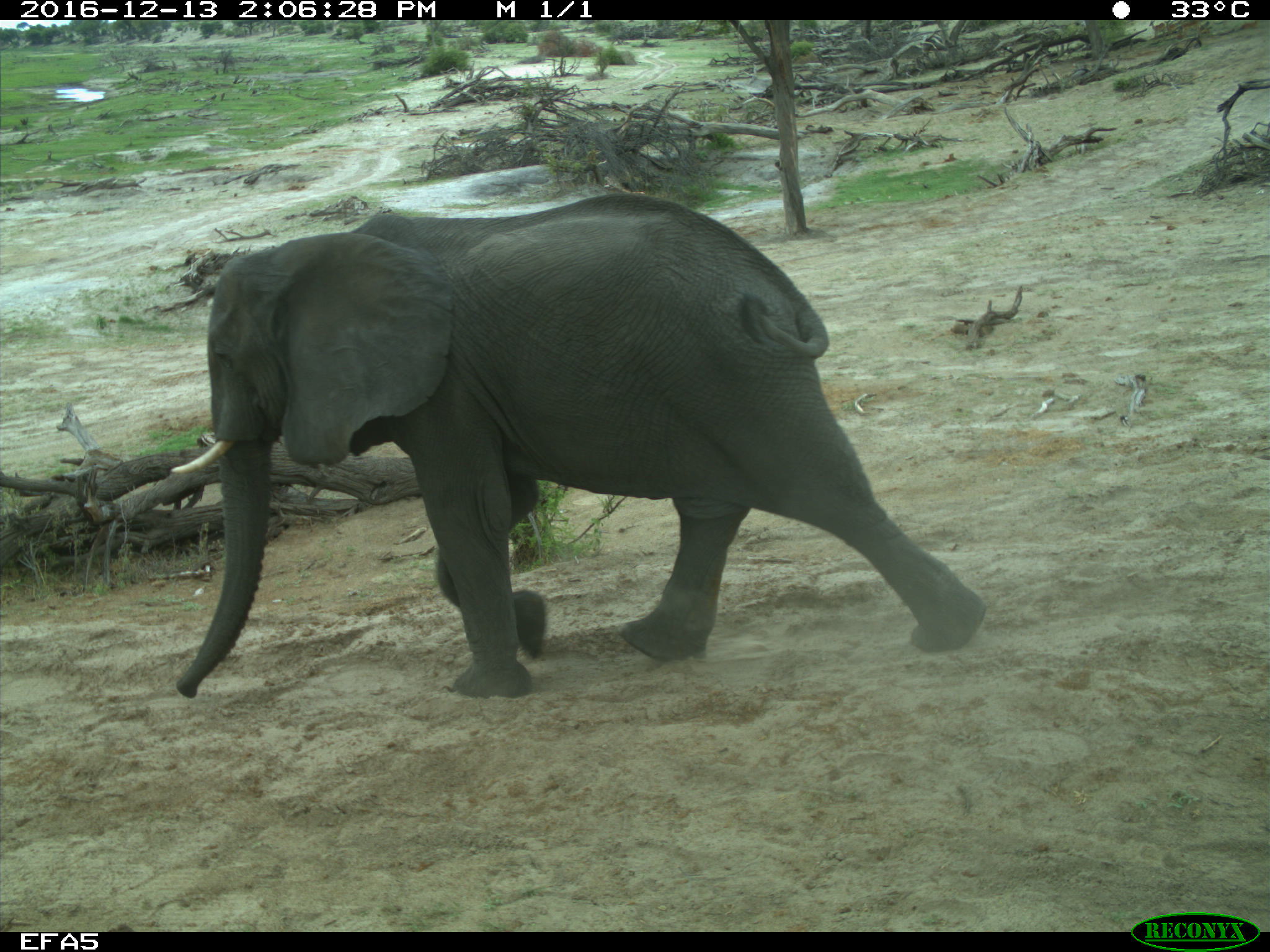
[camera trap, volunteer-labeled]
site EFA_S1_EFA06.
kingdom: Animalia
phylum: Chordata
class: Mammalia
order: Proboscidea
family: Elephantidae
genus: Loxodonta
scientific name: Loxodonta africana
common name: african bush elephant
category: elephant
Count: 1.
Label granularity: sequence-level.